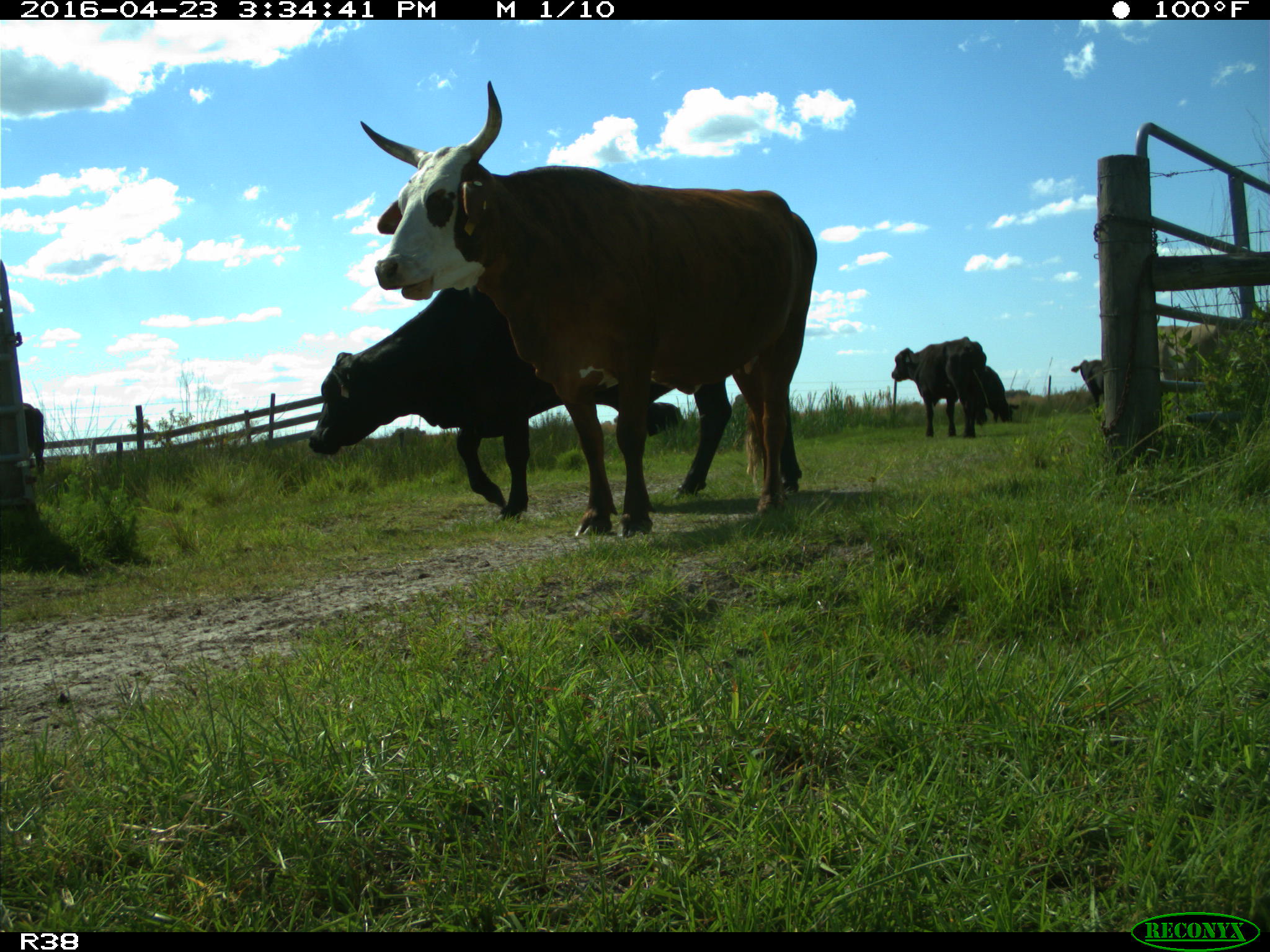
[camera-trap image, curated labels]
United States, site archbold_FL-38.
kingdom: Animalia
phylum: Chordata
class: Mammalia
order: Artiodactyla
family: Bovidae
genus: Bos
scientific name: Bos taurus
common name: domestic cow